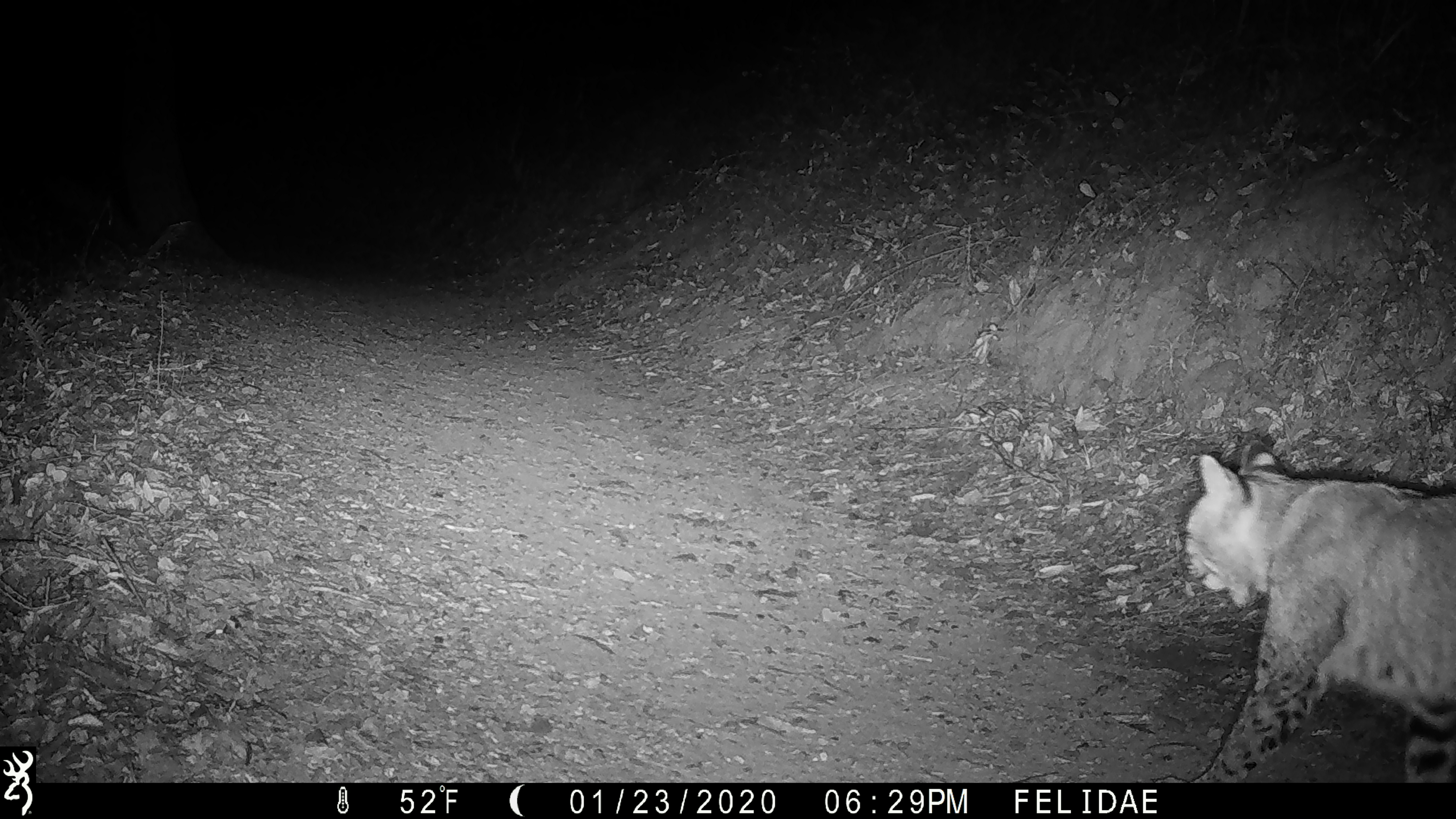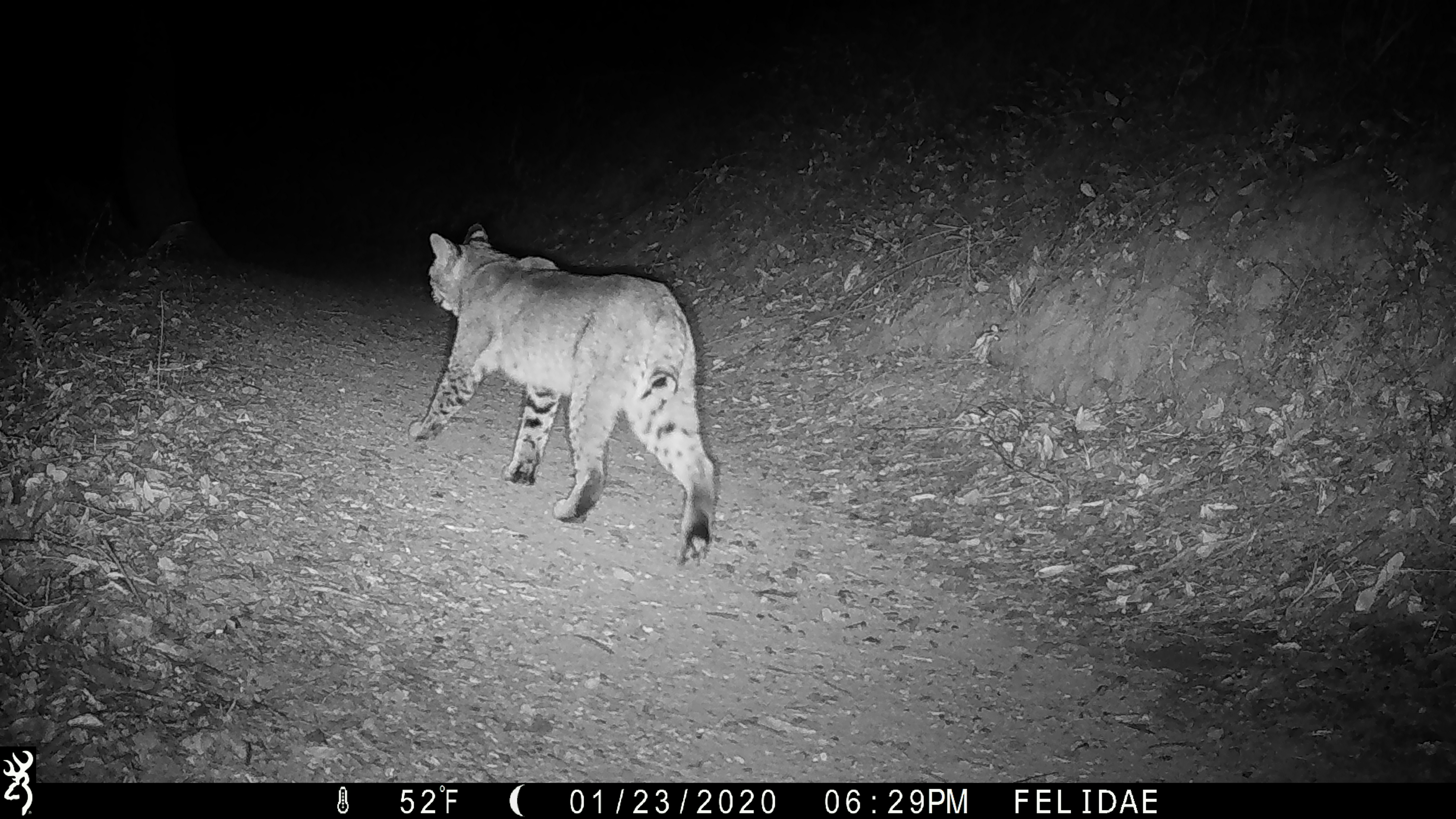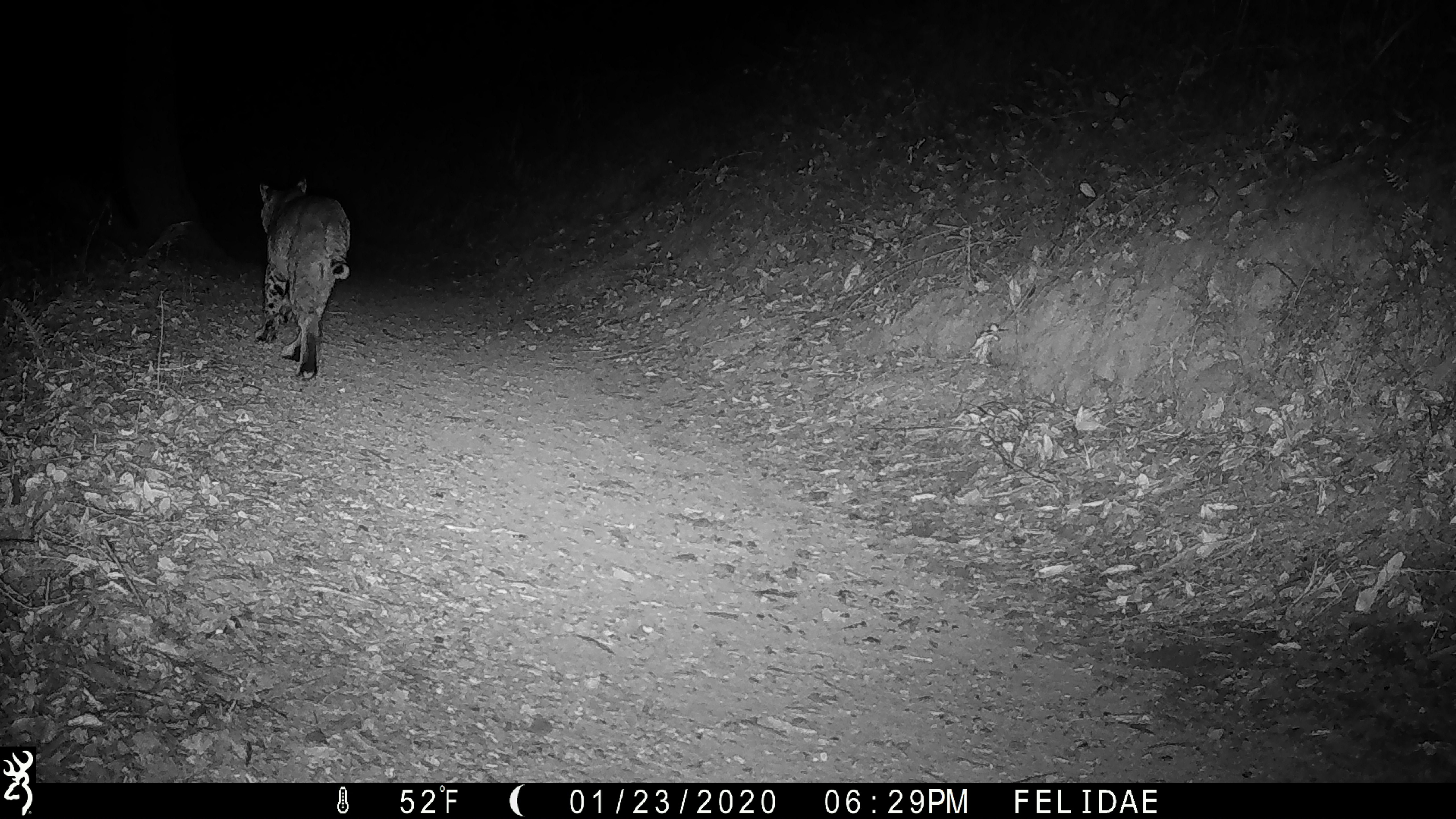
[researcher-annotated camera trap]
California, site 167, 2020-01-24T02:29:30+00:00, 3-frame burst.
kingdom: Animalia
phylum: Chordata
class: Mammalia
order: Carnivora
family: Felidae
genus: Lynx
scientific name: Lynx rufus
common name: bobcat